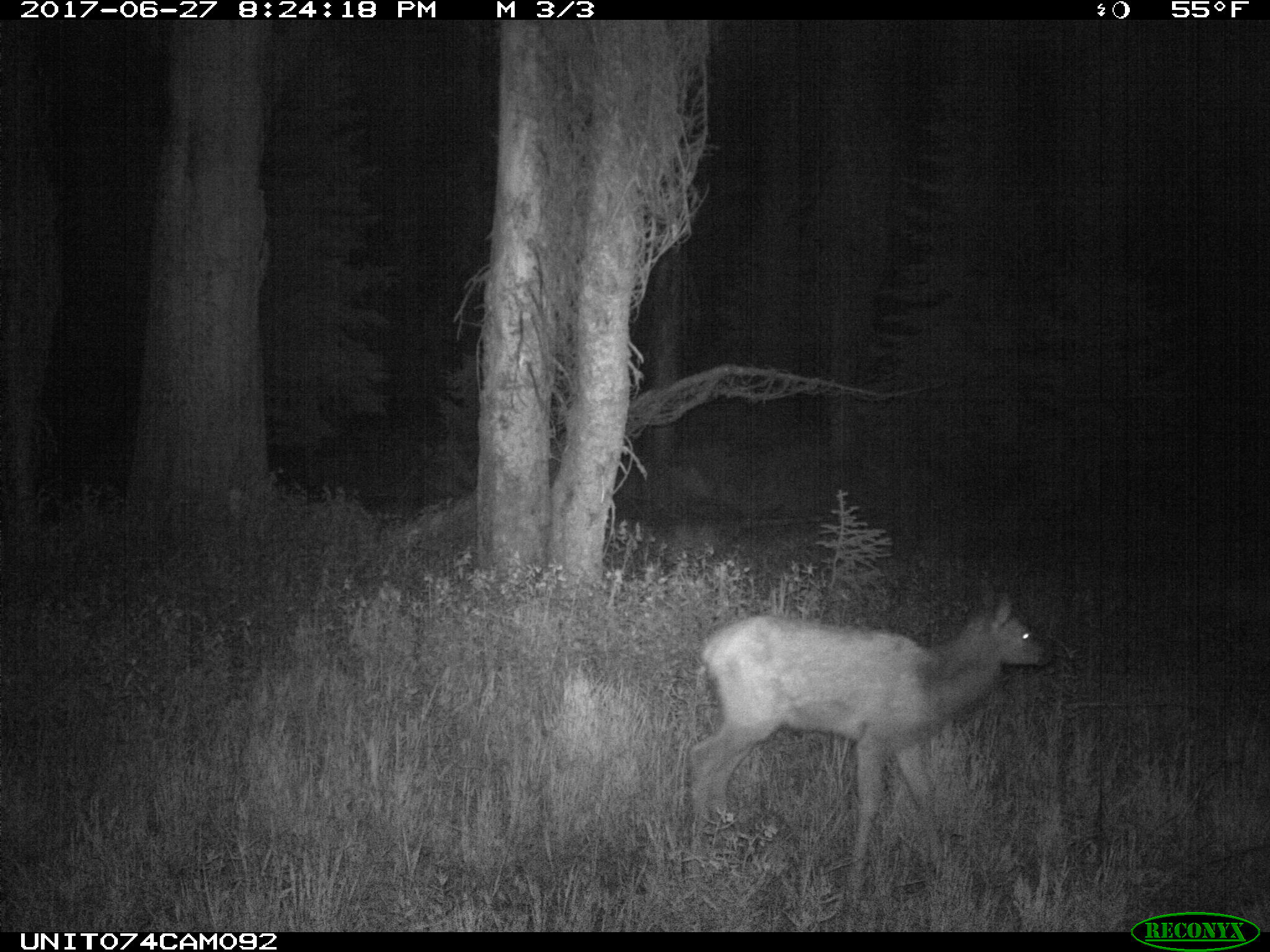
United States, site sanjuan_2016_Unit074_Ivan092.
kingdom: Animalia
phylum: Chordata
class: Mammalia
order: Artiodactyla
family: Cervidae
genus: Cervus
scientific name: Cervus elaphus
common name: red deer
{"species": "Cervus elaphus (red deer)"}